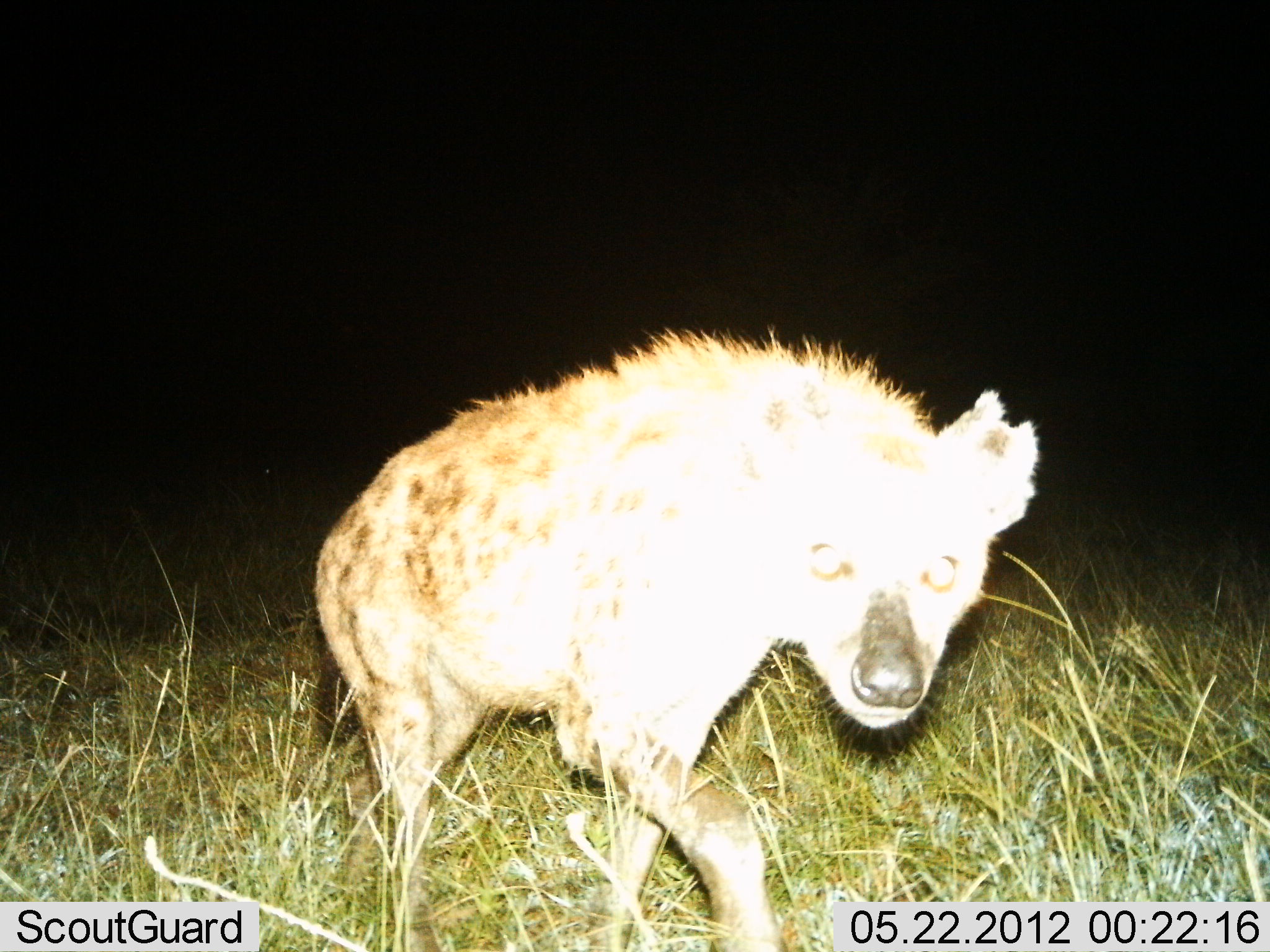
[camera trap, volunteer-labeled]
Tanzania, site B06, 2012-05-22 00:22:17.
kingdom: Animalia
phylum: Chordata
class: Mammalia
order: Carnivora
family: Hyaenidae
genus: Crocuta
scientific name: Crocuta crocuta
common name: spotted hyena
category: hyenaspotted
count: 1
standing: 30%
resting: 0%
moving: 60%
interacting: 10%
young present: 0%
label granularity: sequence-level